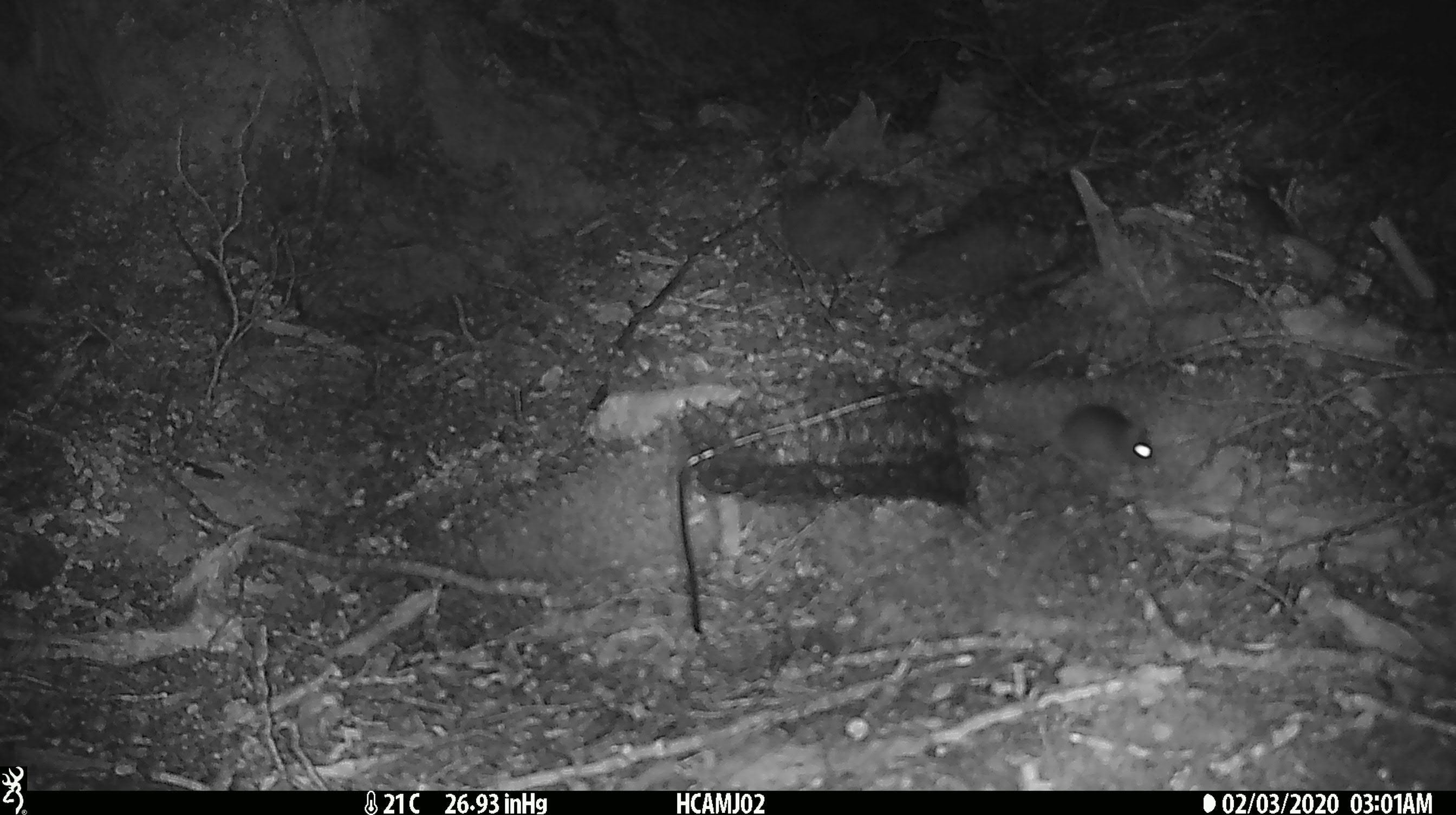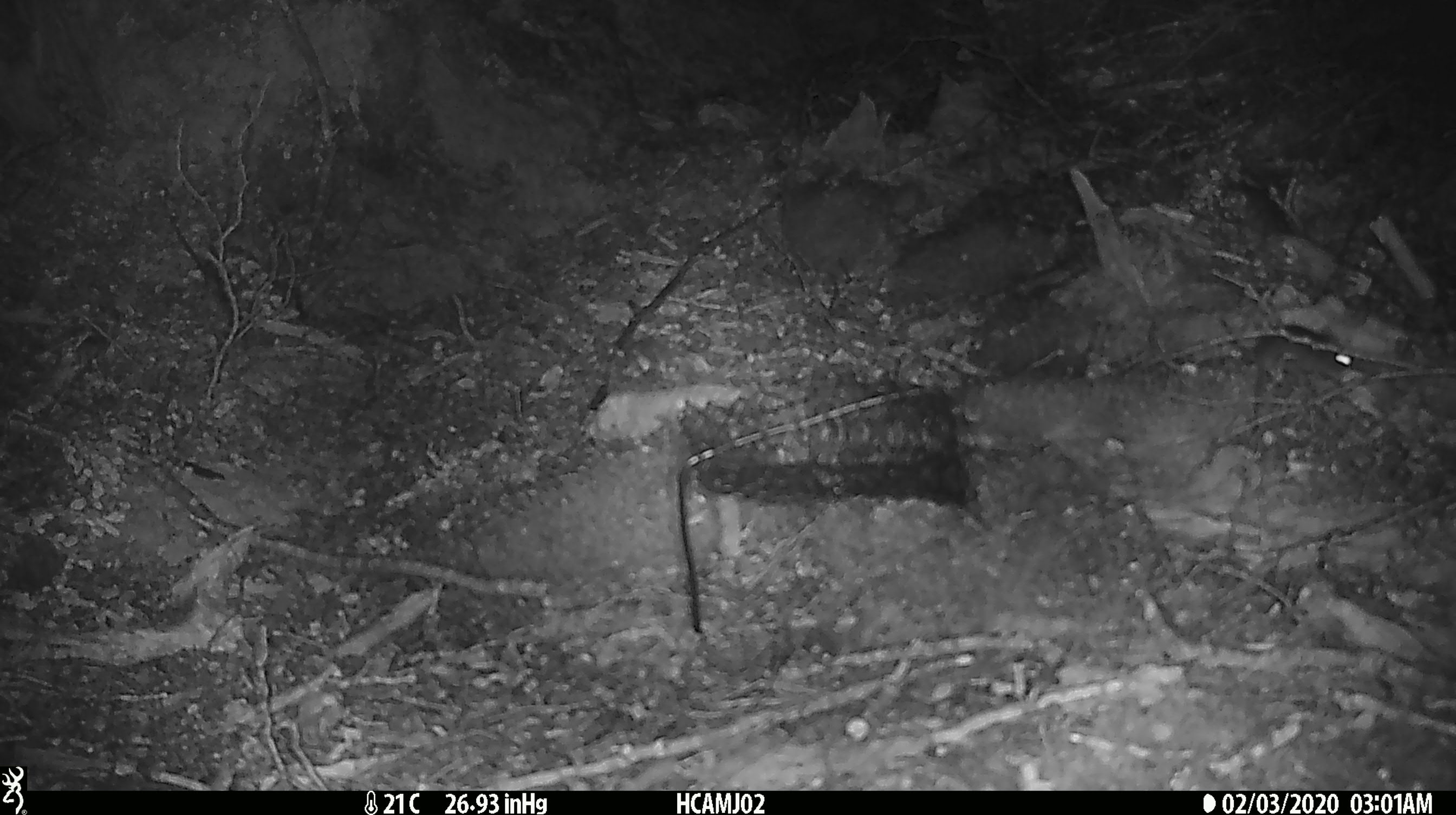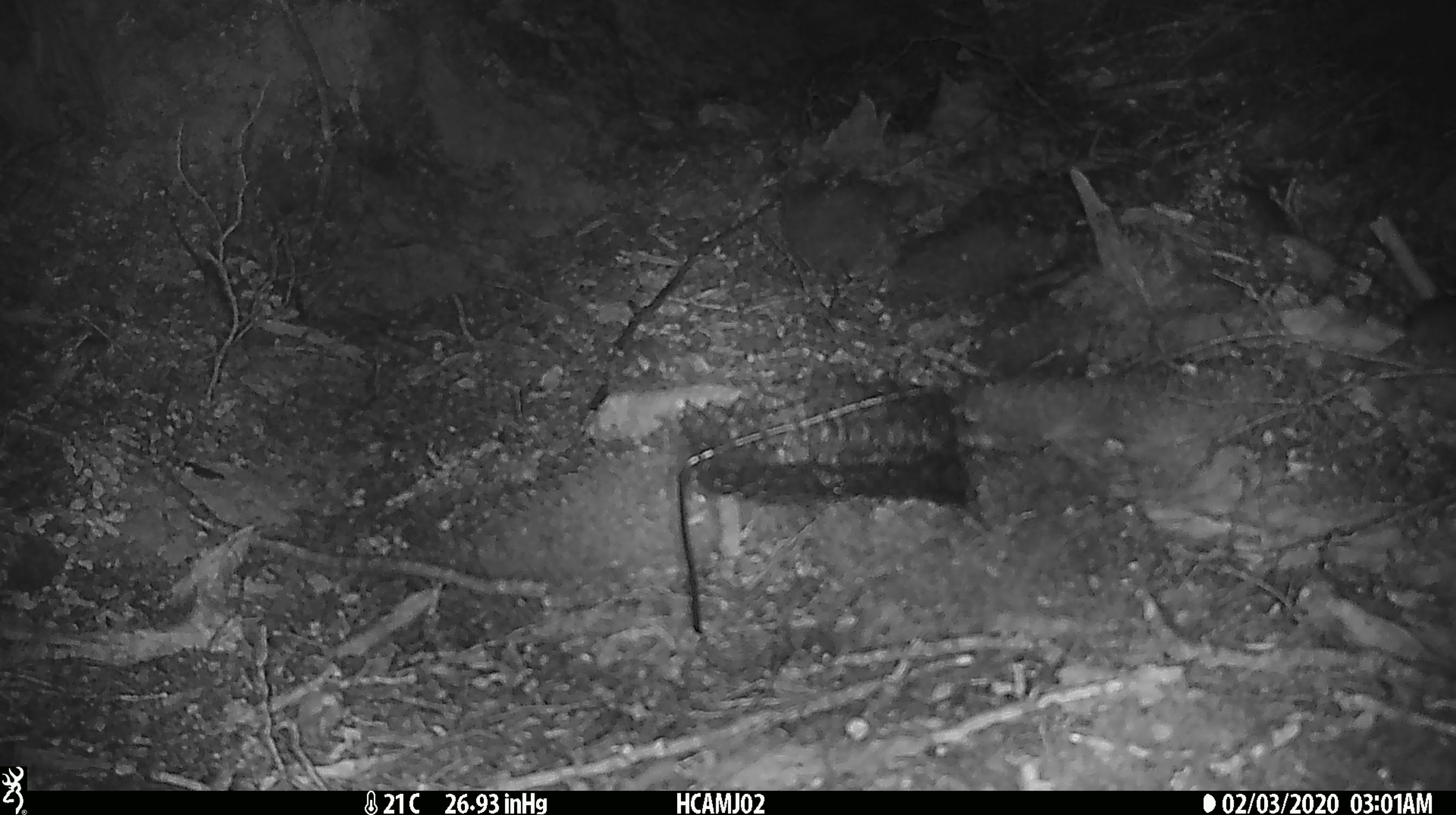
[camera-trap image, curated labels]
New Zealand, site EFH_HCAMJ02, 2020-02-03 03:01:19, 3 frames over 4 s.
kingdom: Animalia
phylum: Chordata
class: Mammalia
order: Rodentia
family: Muridae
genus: Mus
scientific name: Mus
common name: mouse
Mouse (Mus).